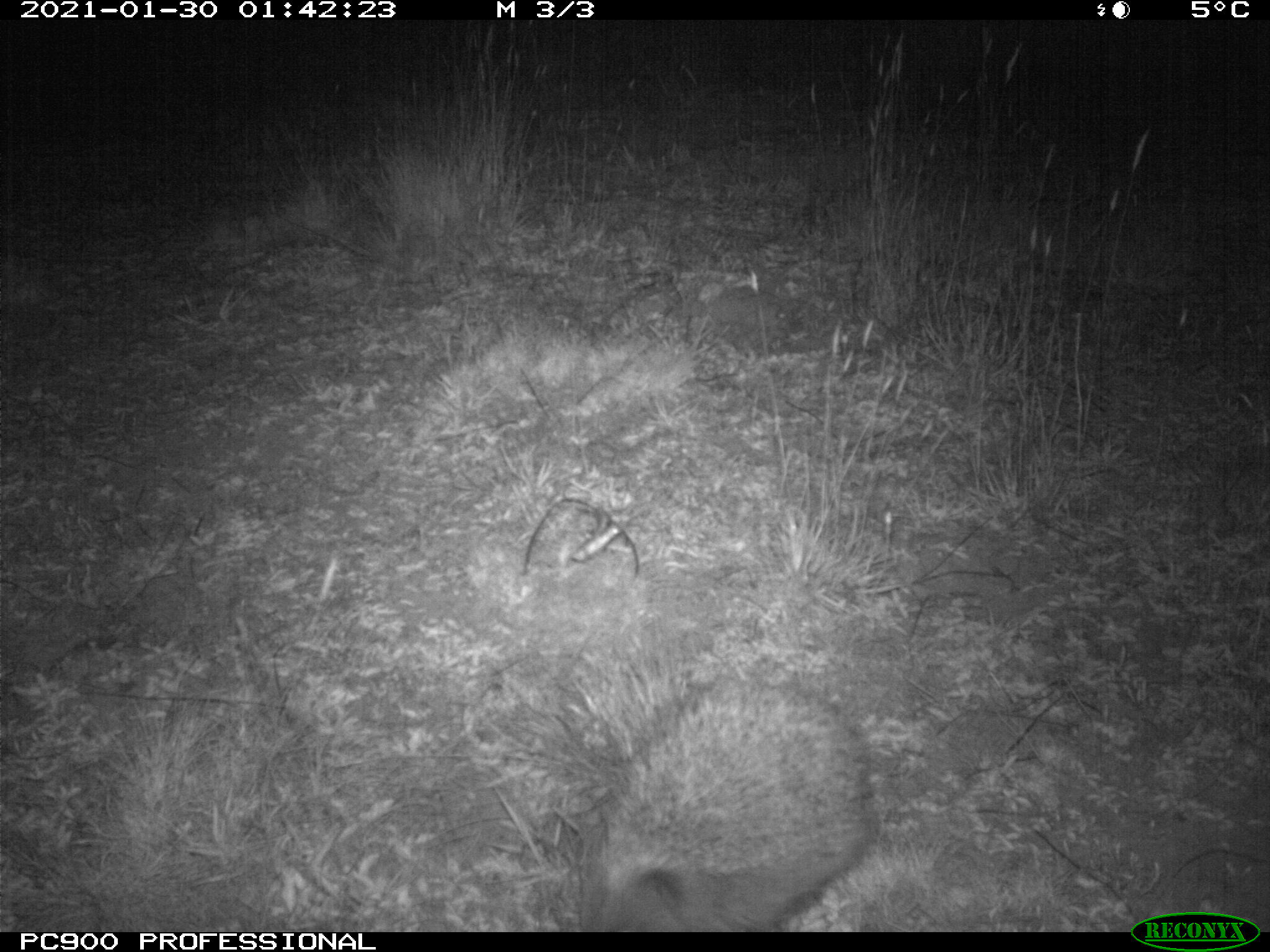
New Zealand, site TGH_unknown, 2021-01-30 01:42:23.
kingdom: Animalia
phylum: Chordata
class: Mammalia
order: Eulipotyphla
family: Erinaceidae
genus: Erinaceus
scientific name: Erinaceus europaeus europaeus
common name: european hedgehog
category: hedgehog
Hedgehog (european hedgehog) (Erinaceus europaeus europaeus).